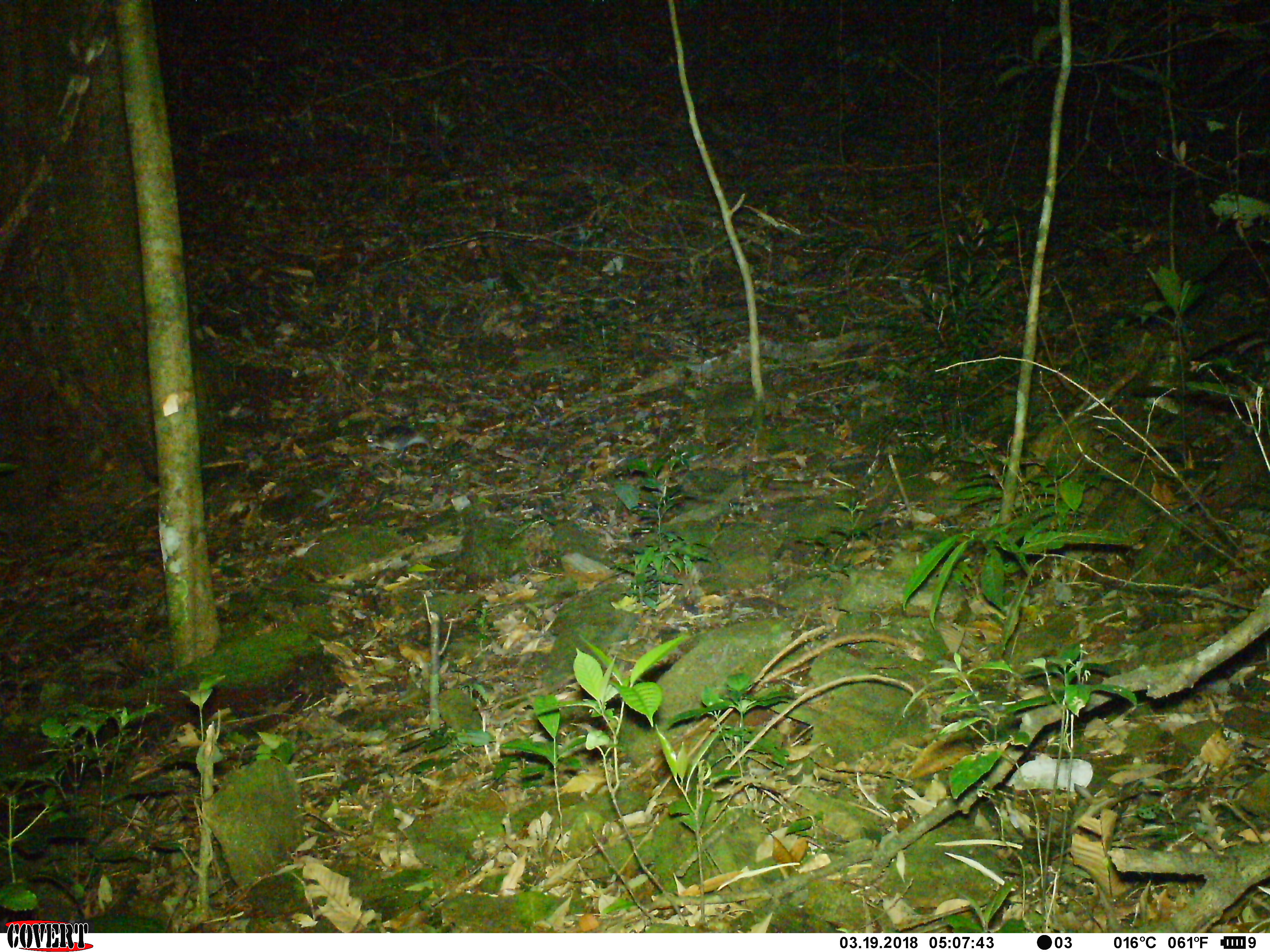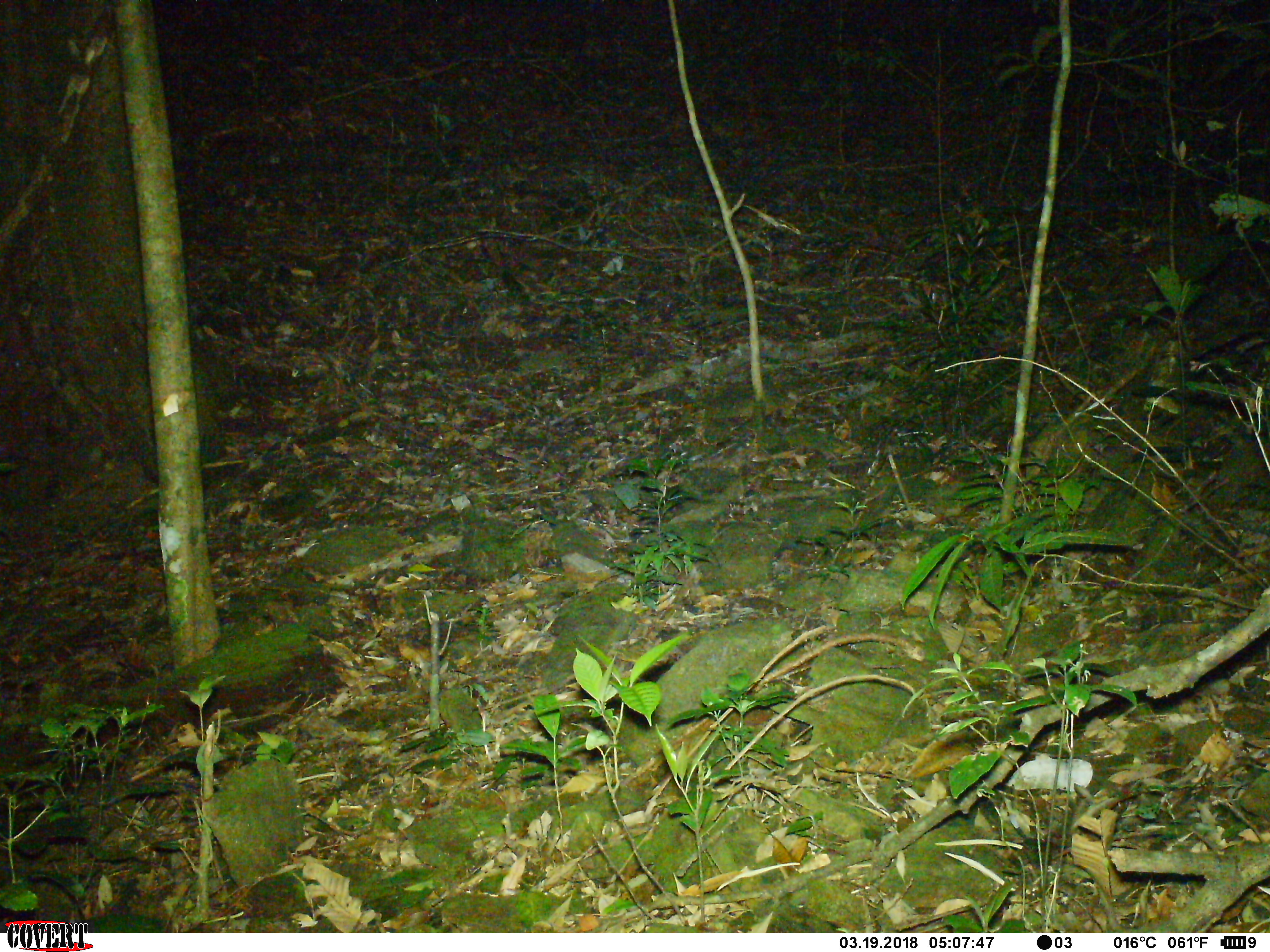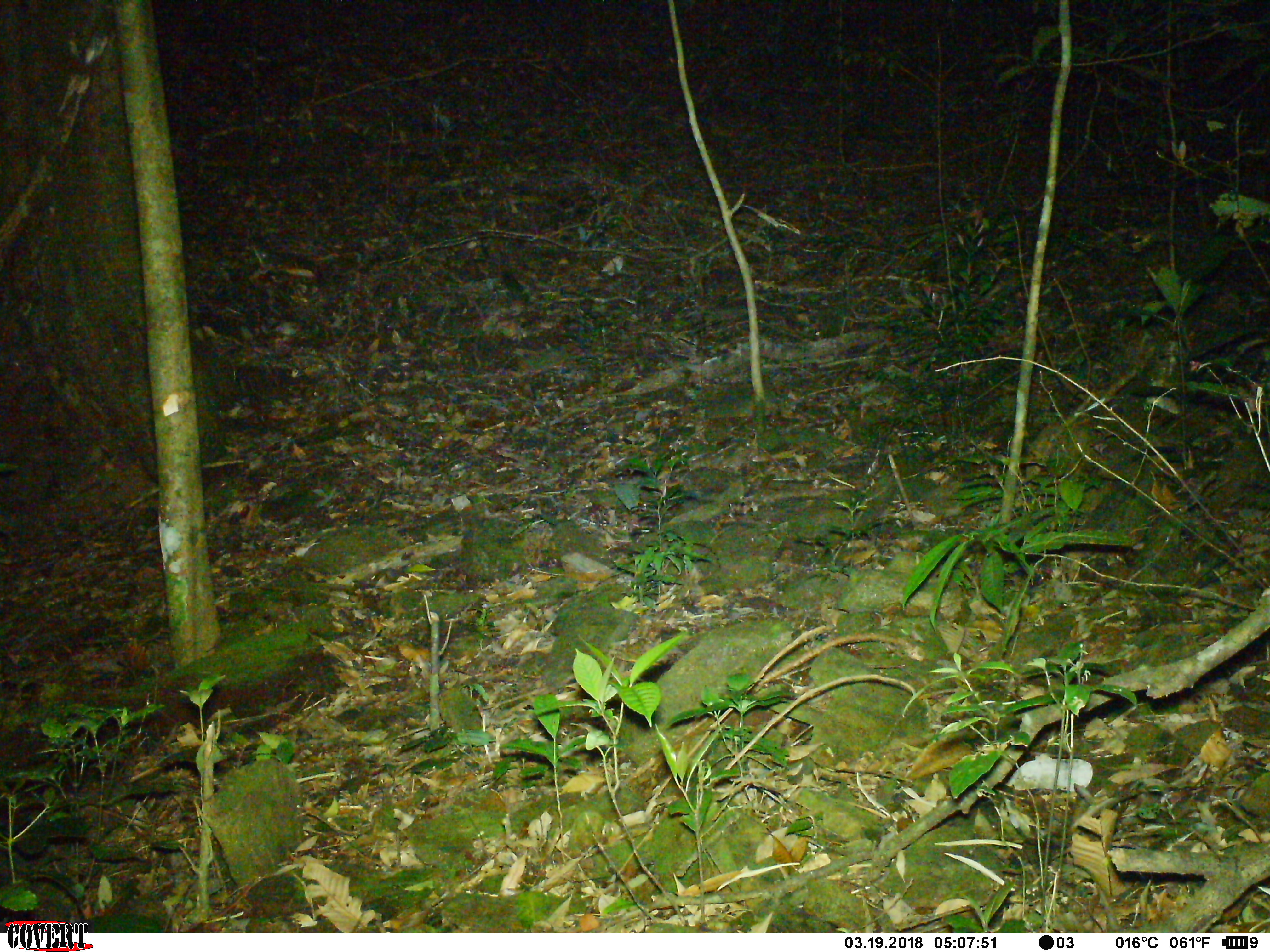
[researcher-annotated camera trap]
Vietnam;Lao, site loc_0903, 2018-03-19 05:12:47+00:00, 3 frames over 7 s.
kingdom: Animalia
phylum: Chordata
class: Mammalia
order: Rodentia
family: Muridae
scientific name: Muridae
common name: old-world mice and rats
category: unidentified murid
Unidentified murid (old-world mice and rats) (Muridae). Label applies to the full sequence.